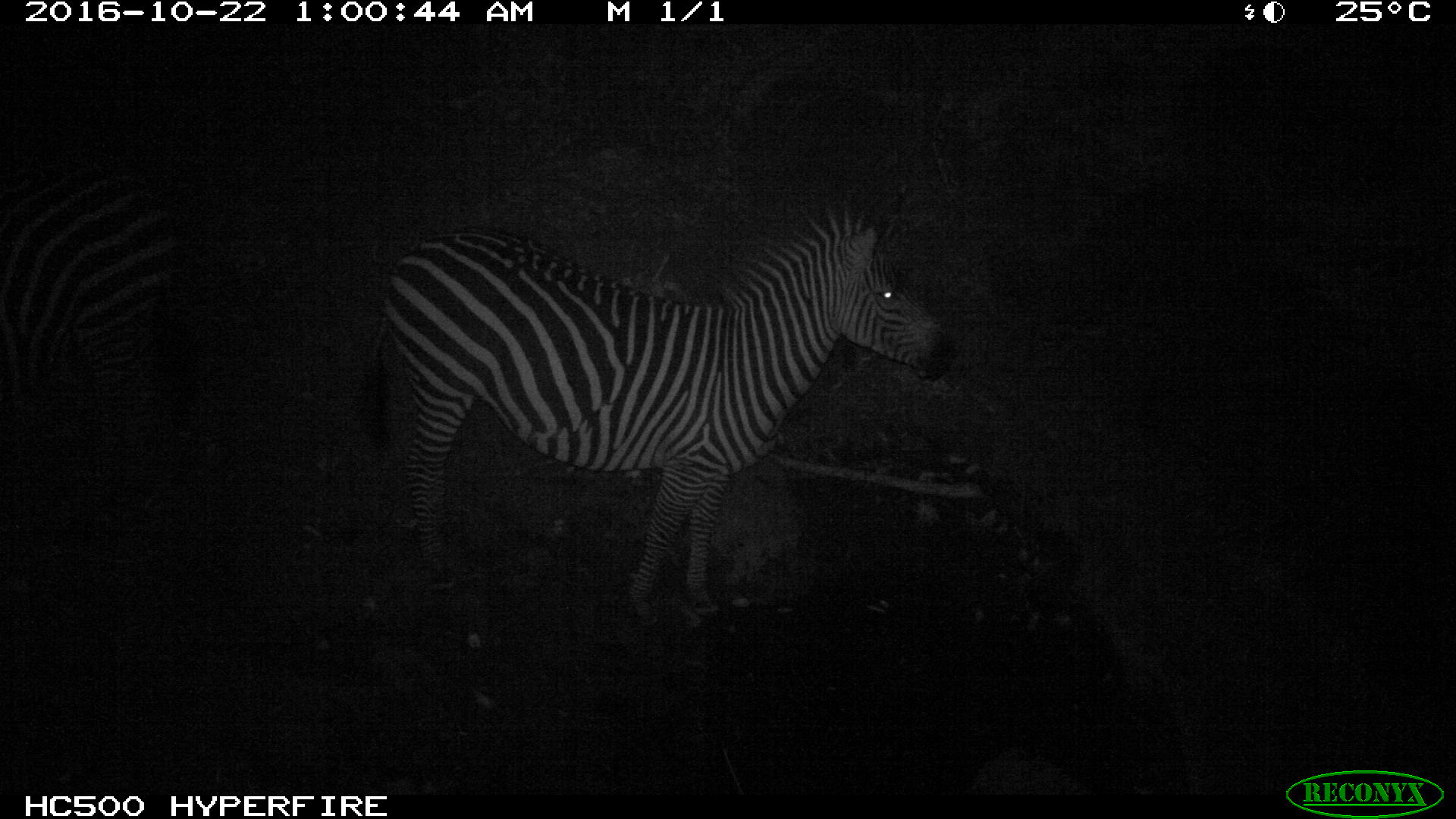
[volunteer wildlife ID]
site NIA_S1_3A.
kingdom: Animalia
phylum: Chordata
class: Mammalia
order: Perissodactyla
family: Equidae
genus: Equus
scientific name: Equus quagga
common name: plains zebra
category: zebraplains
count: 1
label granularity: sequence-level